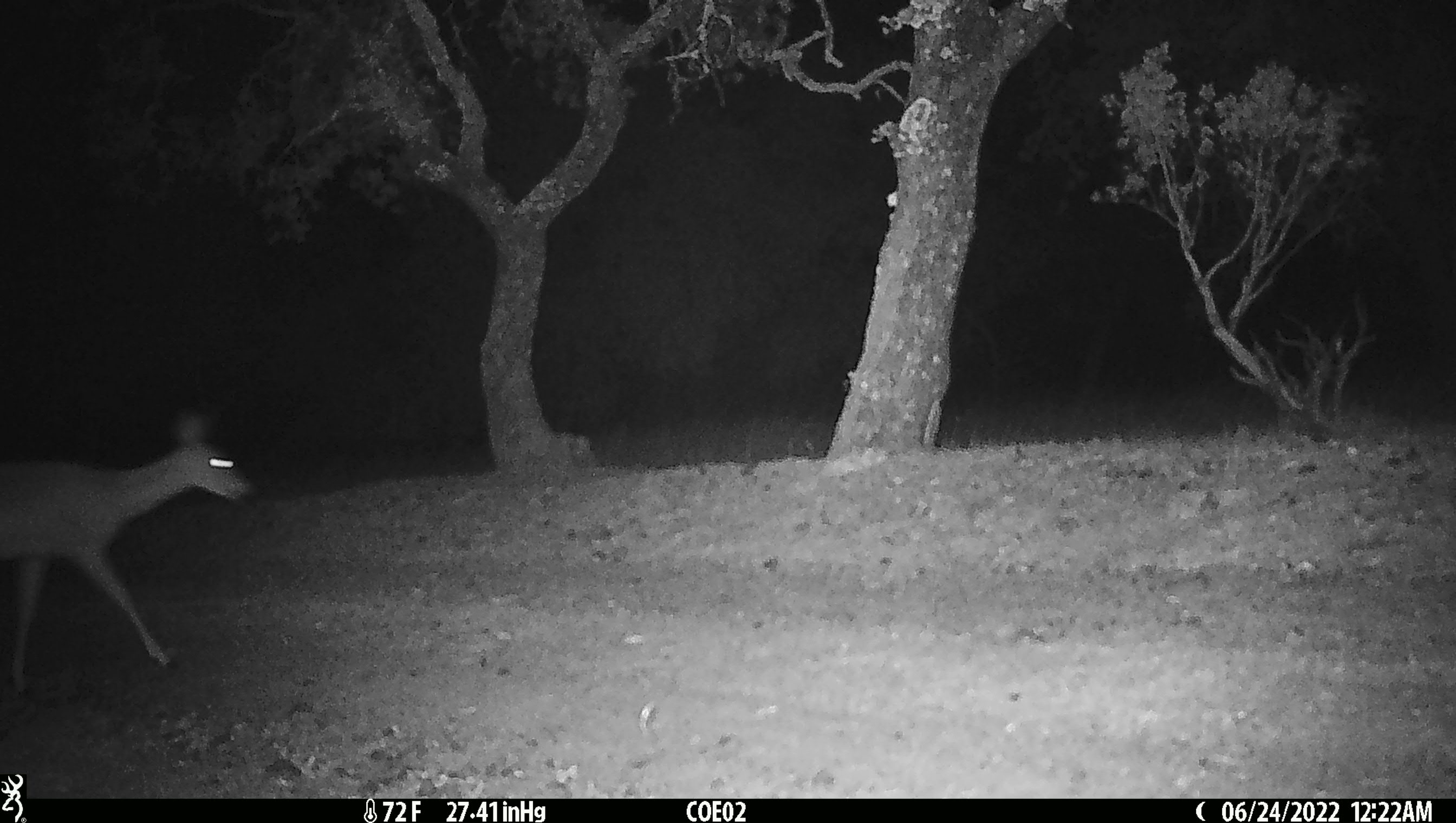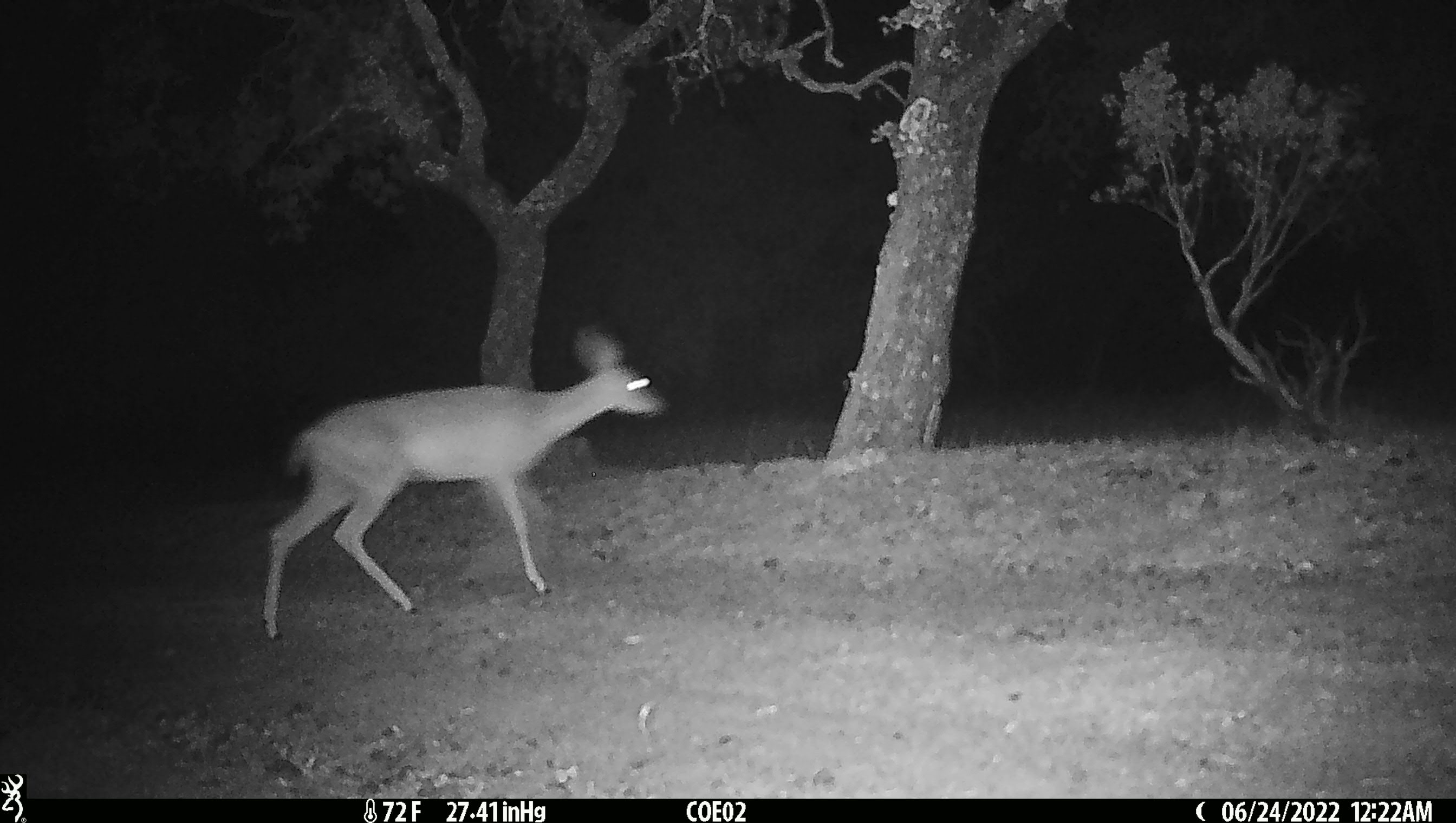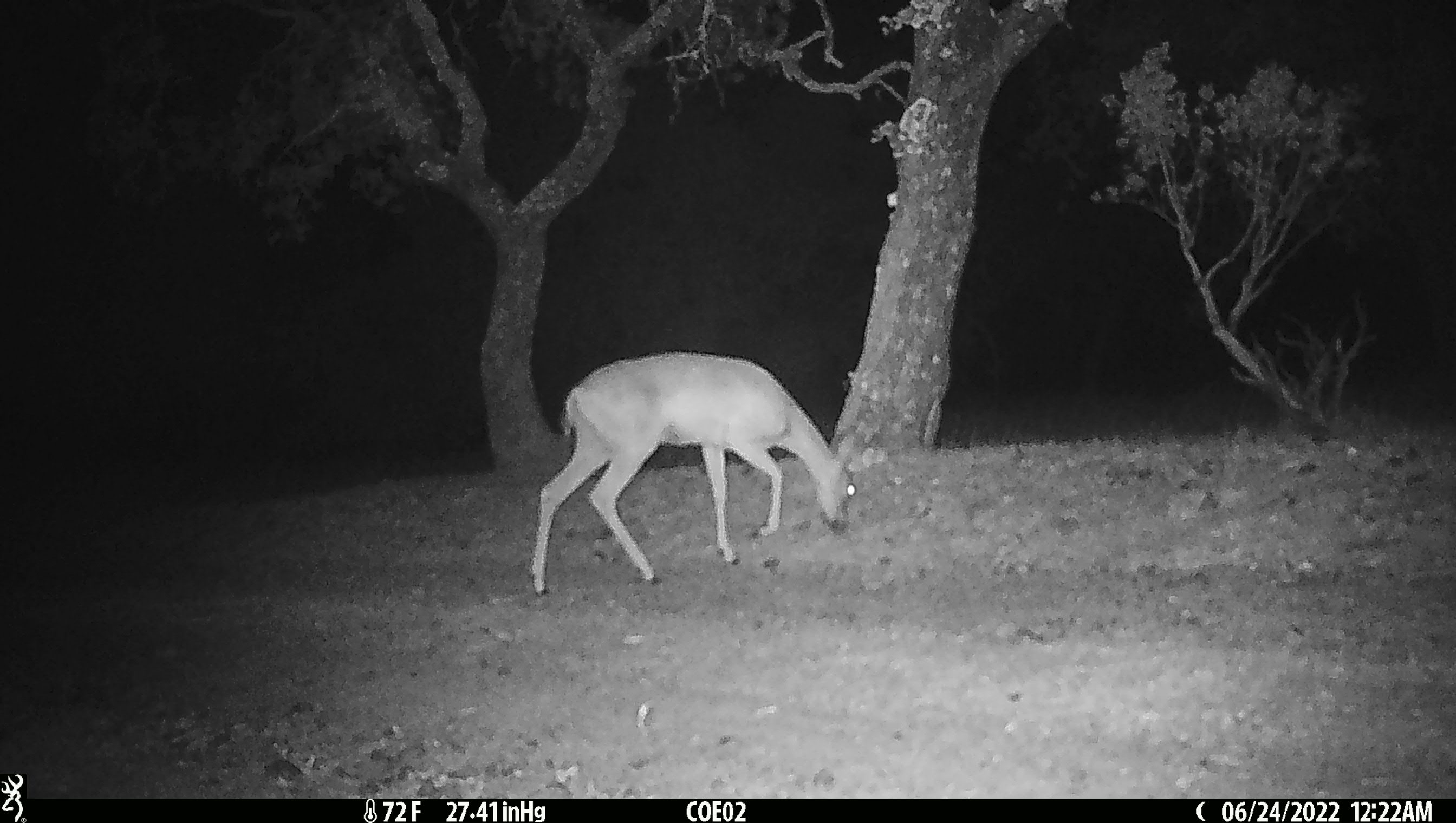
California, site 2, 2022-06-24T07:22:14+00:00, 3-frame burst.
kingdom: Animalia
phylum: Chordata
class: Mammalia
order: Artiodactyla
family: Cervidae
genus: Odocoileus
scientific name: Odocoileus hemionus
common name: mule deer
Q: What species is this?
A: Mule deer (Odocoileus hemionus).